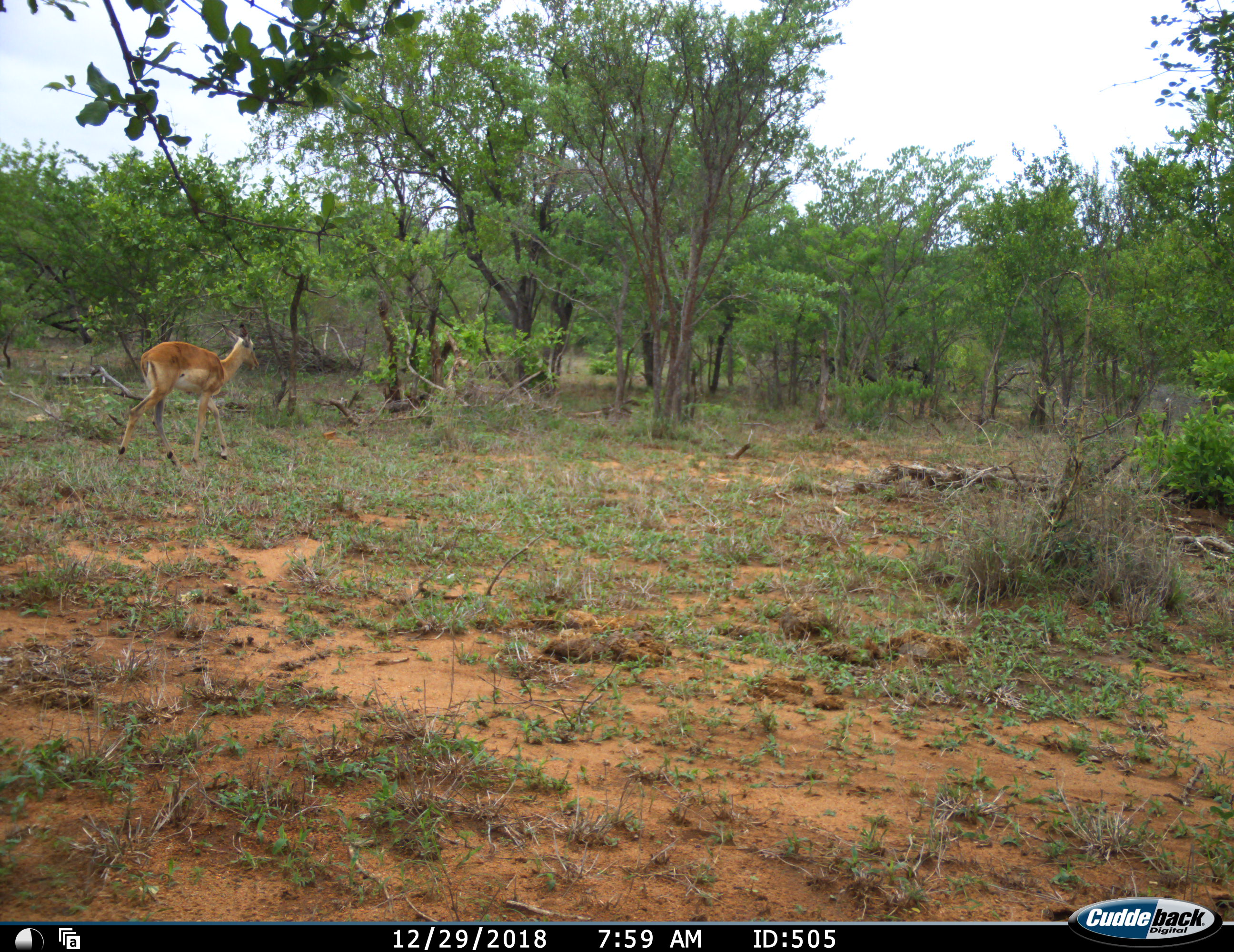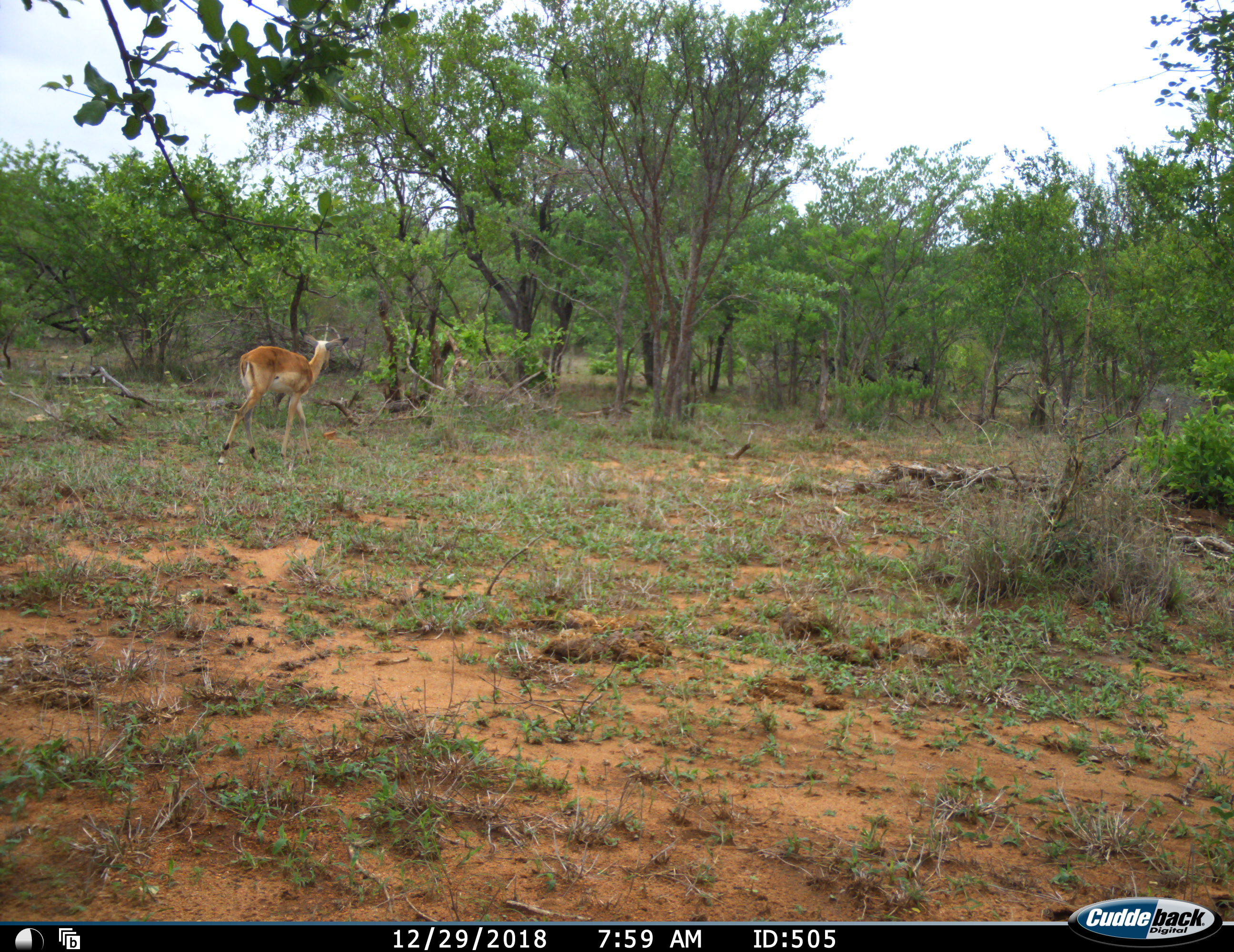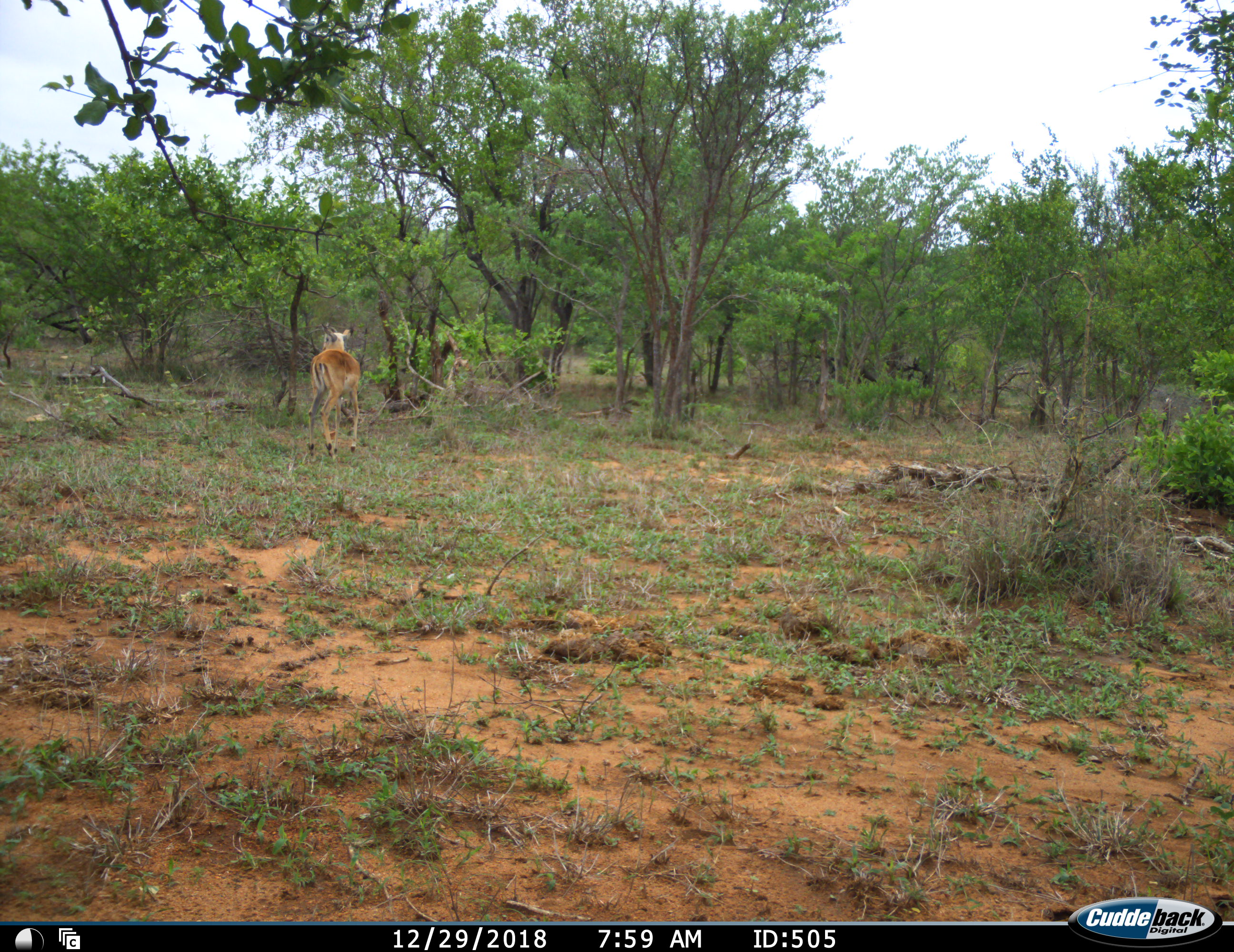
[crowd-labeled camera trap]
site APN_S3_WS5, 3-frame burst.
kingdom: Animalia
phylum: Chordata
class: Mammalia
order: Artiodactyla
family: Bovidae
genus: Aepyceros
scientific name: Aepyceros melampus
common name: impala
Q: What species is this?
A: Impala (Aepyceros melampus).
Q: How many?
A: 1.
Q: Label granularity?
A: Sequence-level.